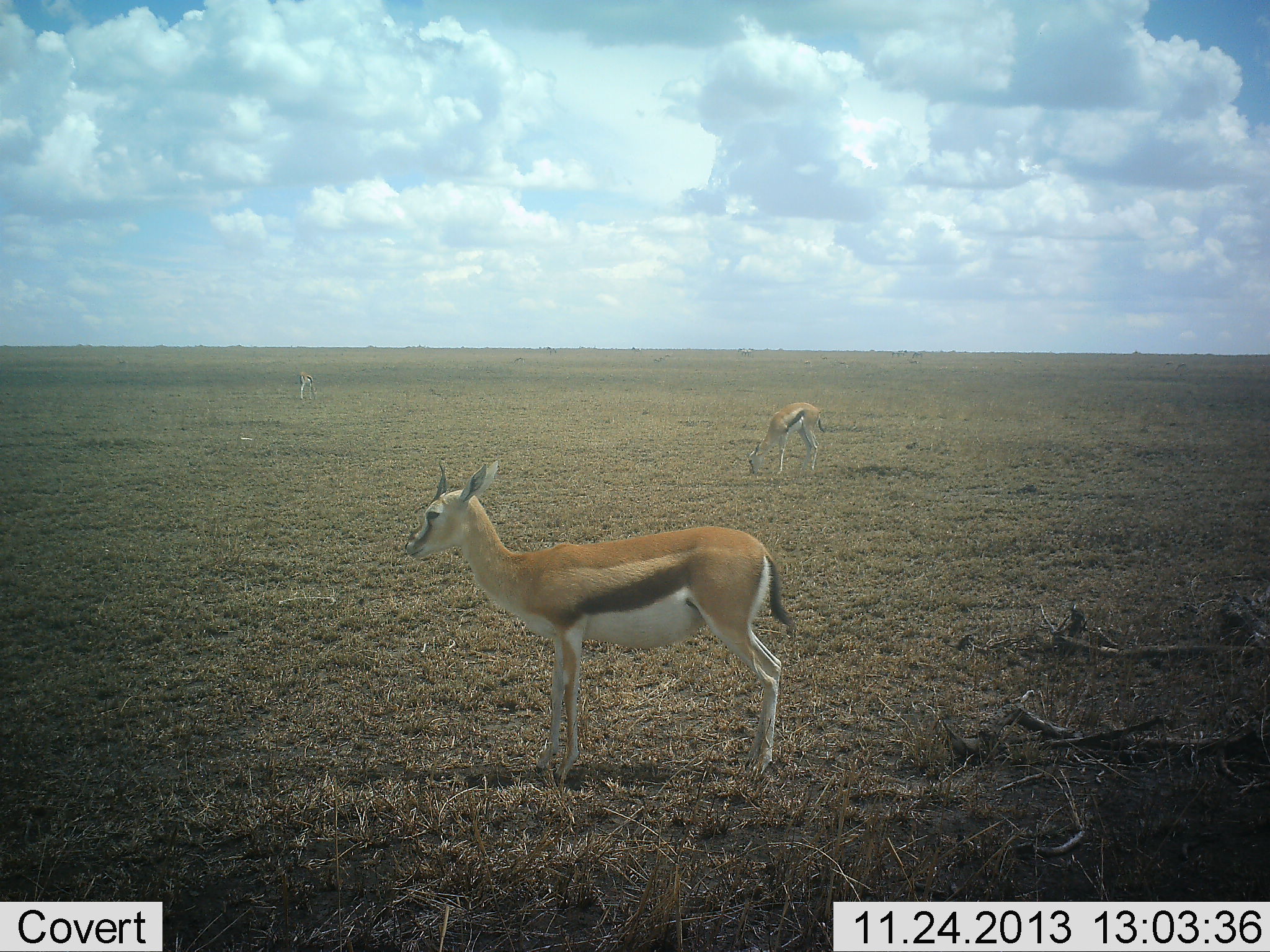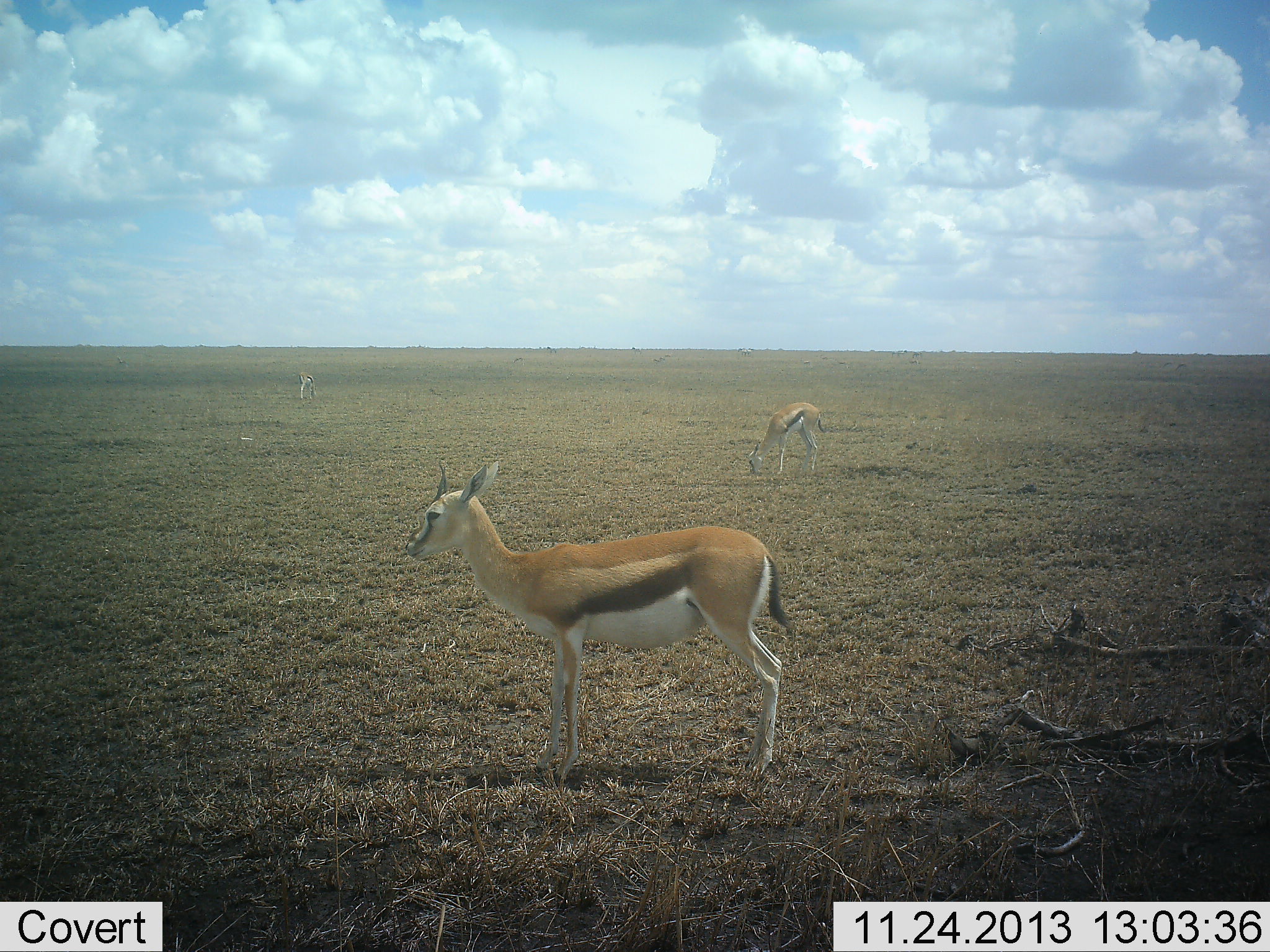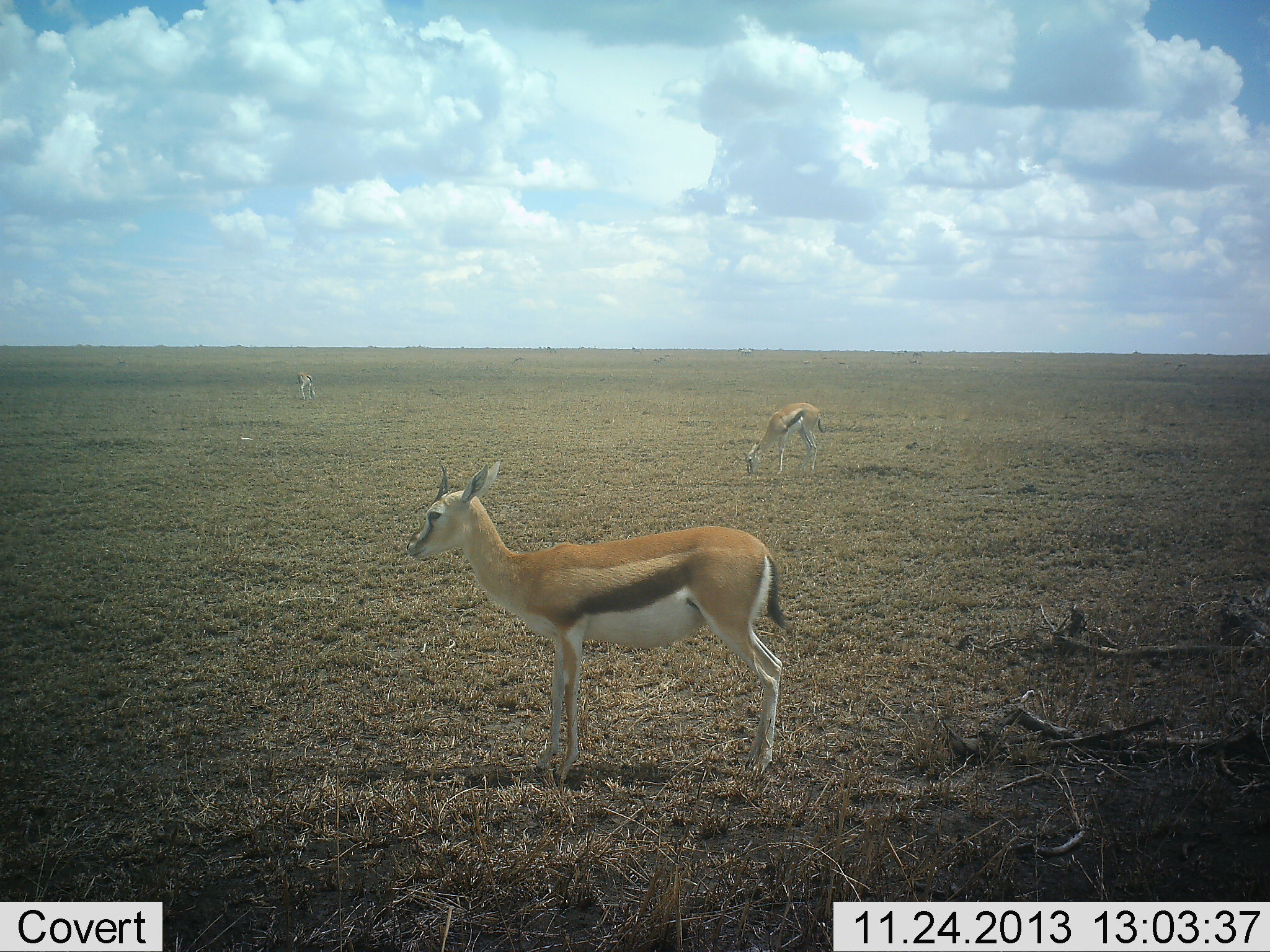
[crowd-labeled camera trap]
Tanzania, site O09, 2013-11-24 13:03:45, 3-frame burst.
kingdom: Animalia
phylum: Chordata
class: Mammalia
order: Artiodactyla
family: Bovidae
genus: Eudorcas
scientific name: Eudorcas thomsonii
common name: thomson's gazelle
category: gazellethomsons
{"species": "gazellethomsons (thomson's gazelle) (Eudorcas thomsonii)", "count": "3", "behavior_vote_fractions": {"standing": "100%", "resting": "0%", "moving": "0%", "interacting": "0%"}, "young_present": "10%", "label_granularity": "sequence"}